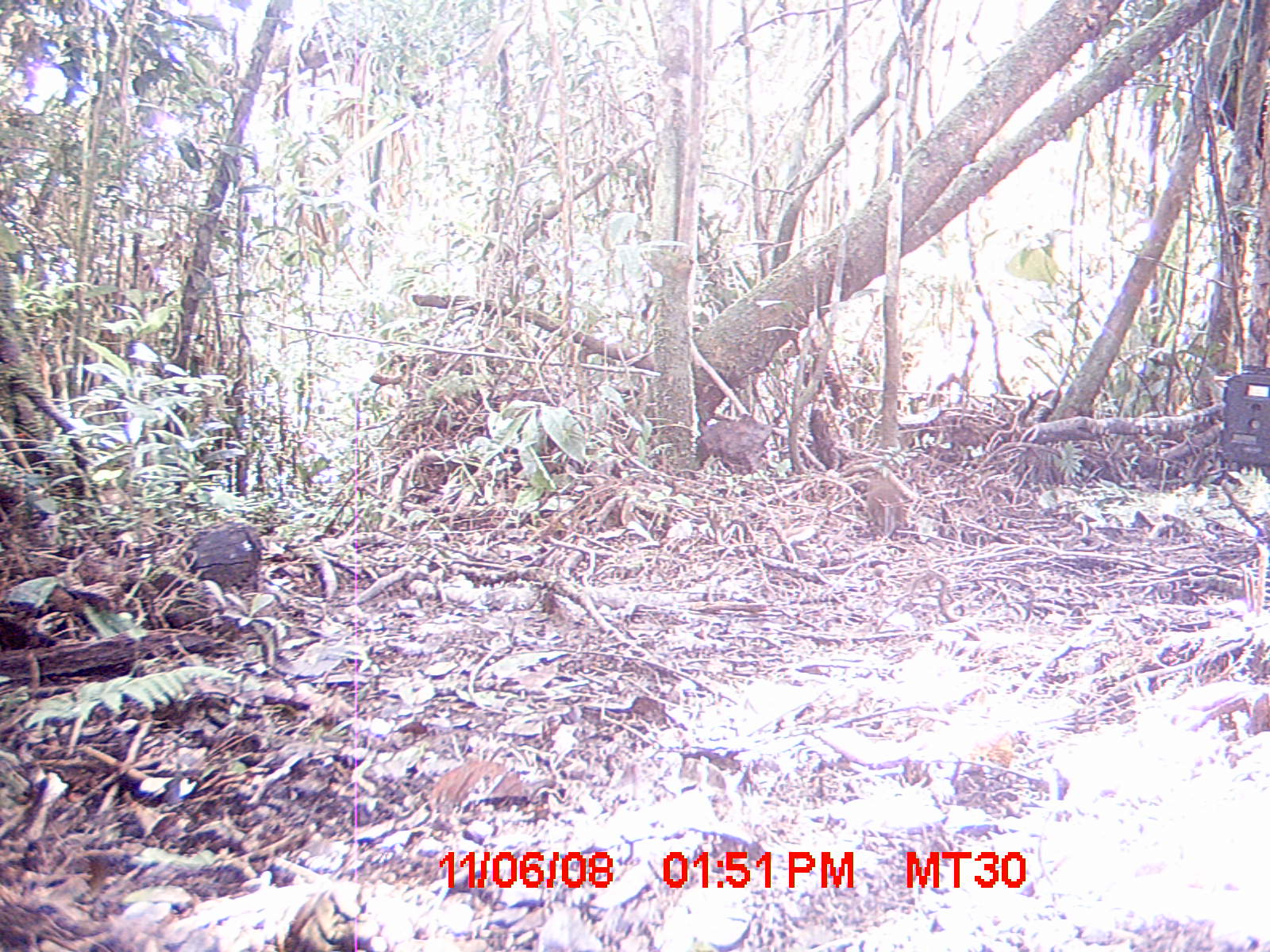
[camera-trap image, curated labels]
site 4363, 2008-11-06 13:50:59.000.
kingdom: Animalia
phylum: Chordata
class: Mammalia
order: Rodentia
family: Nesomyidae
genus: Nesomys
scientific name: Nesomys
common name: nesomys rodents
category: nesomys sp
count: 1